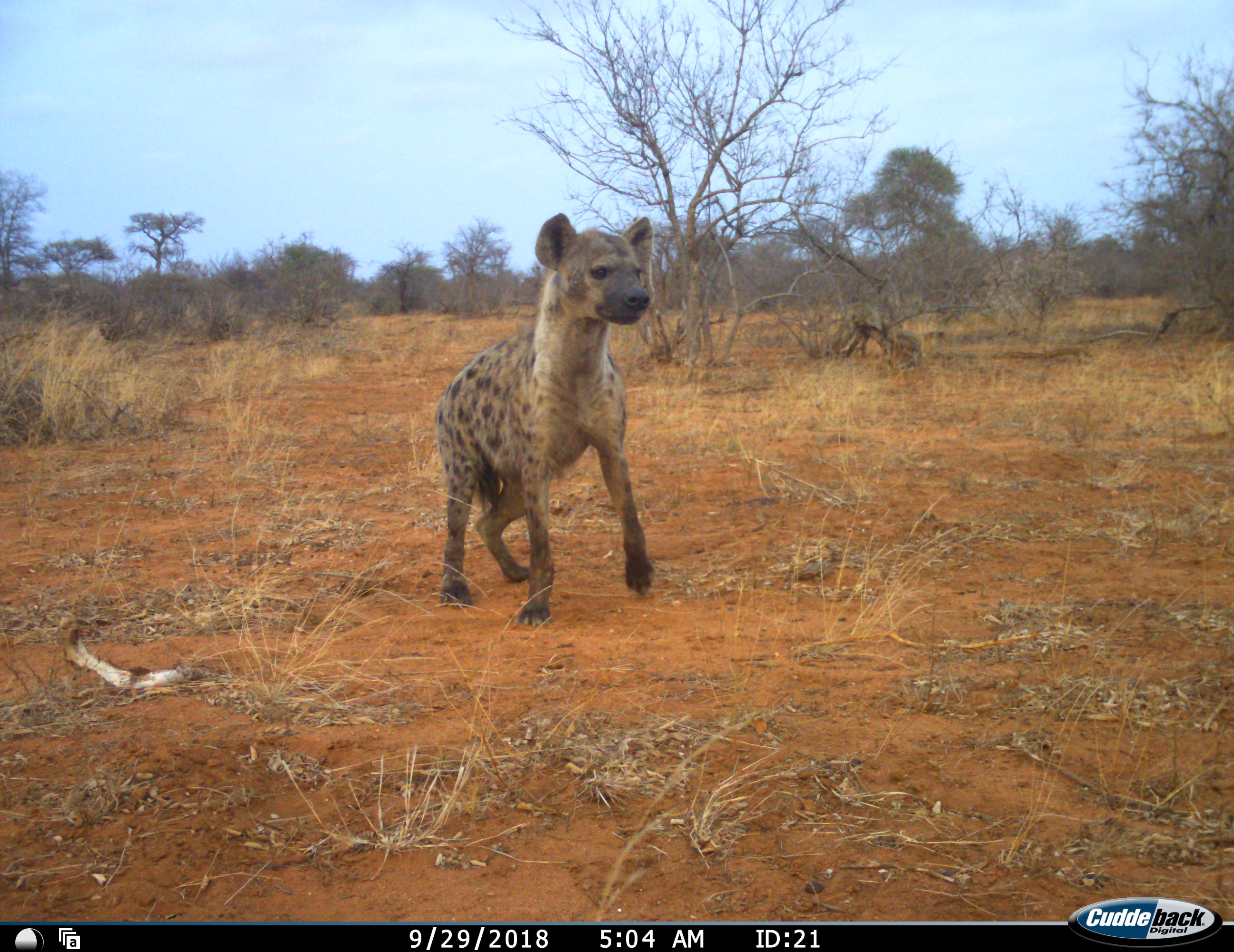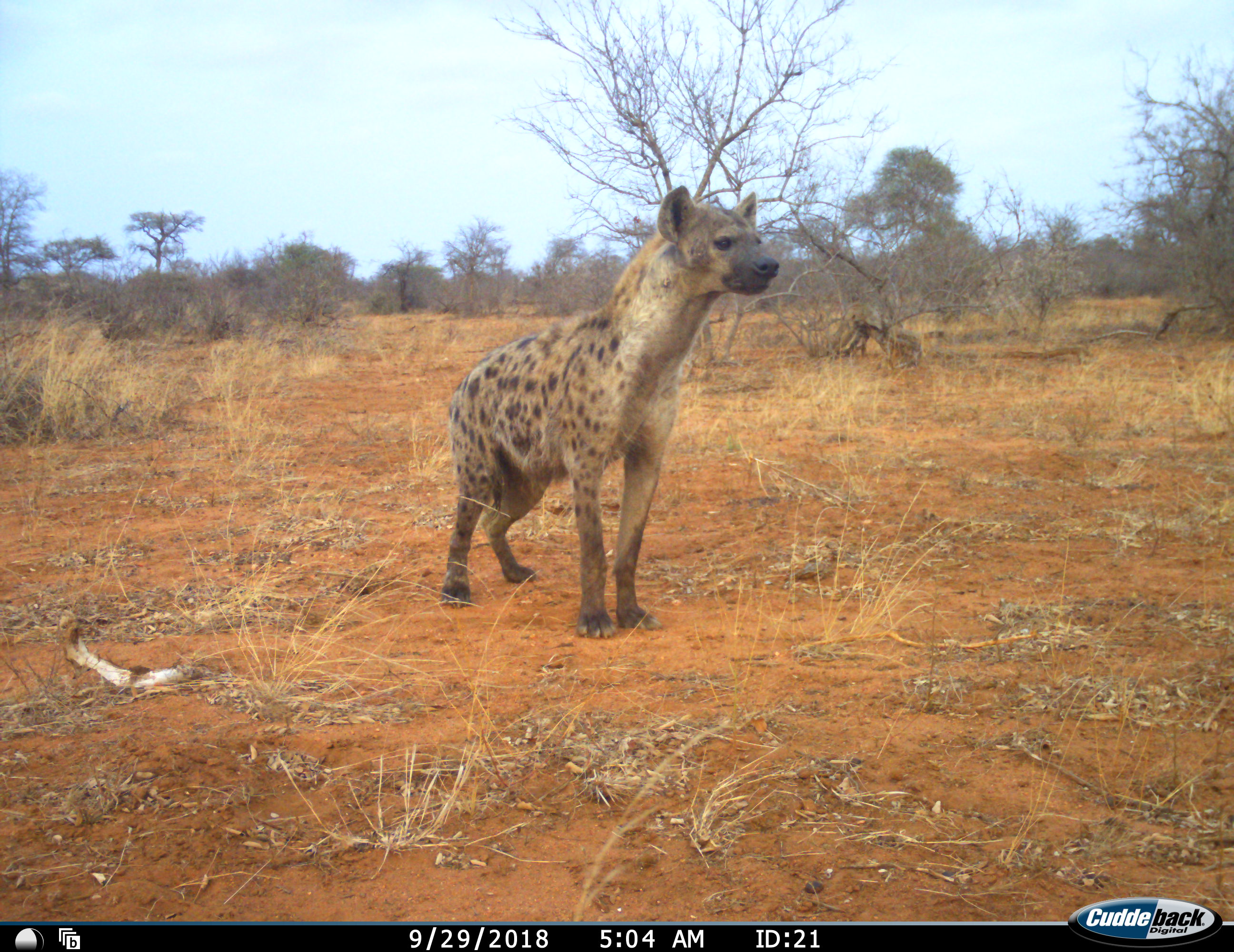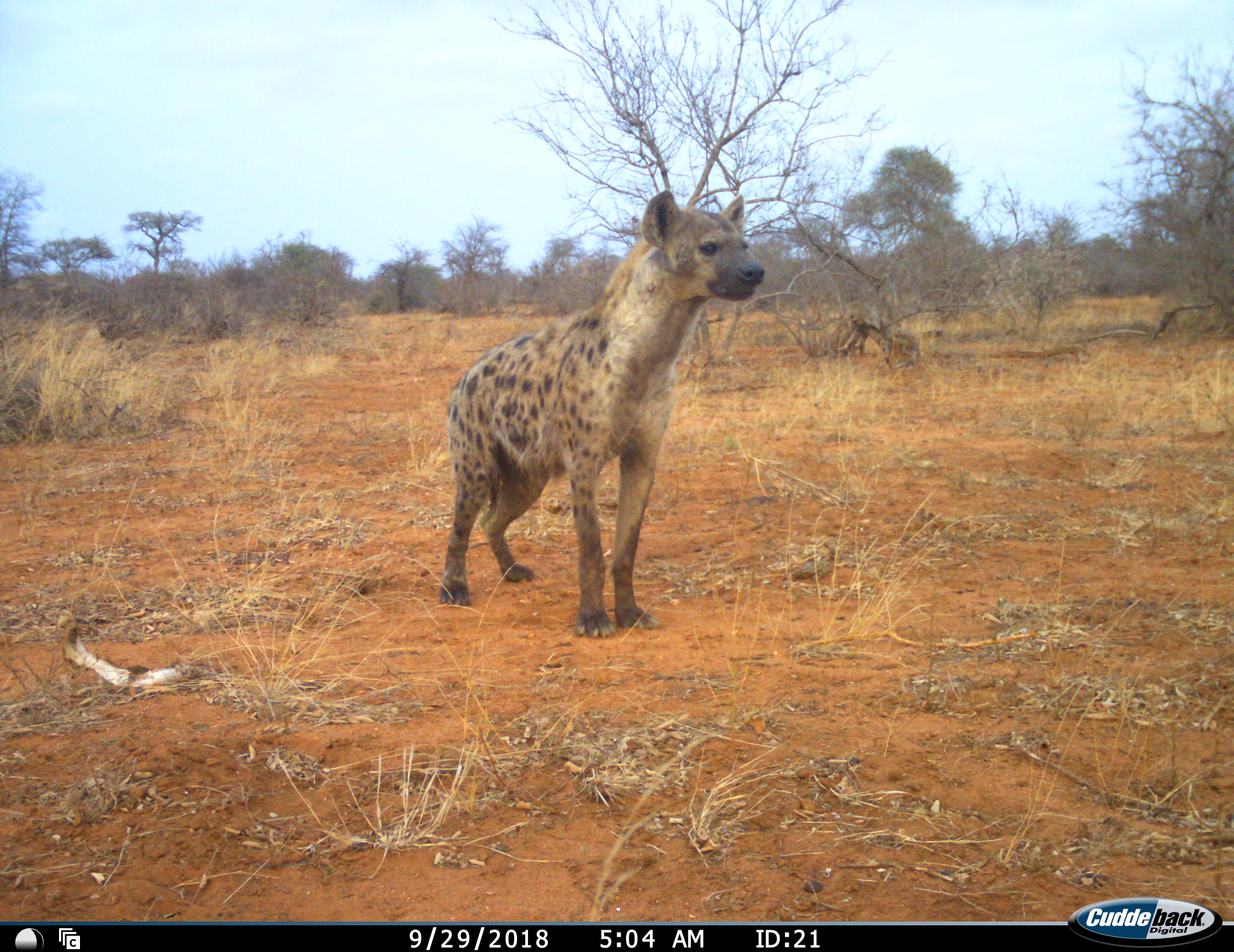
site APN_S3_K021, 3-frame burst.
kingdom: Animalia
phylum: Chordata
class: Mammalia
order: Carnivora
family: Hyaenidae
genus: Crocuta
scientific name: Crocuta crocuta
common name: spotted hyena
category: hyenaspotted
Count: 1.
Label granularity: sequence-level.